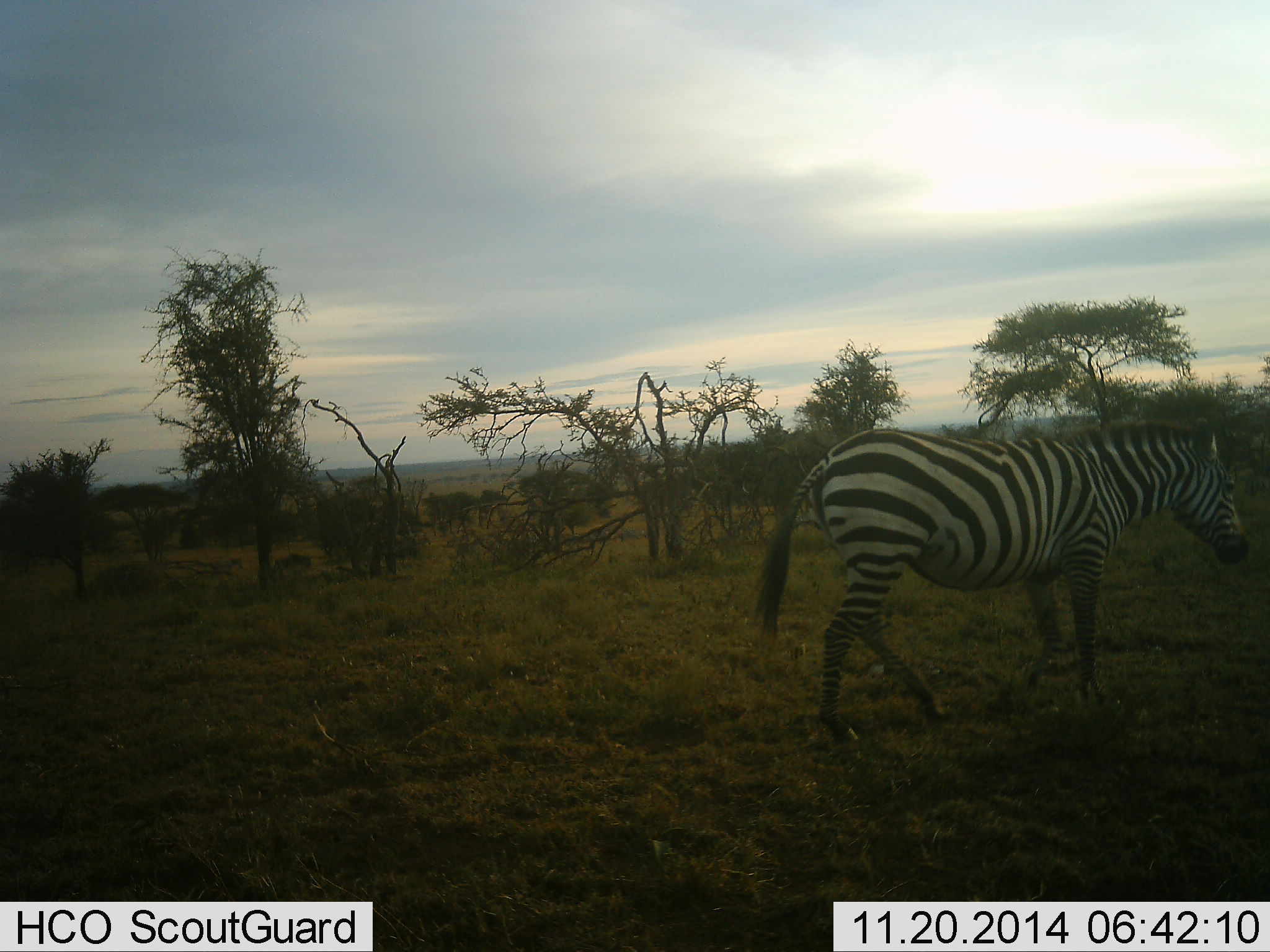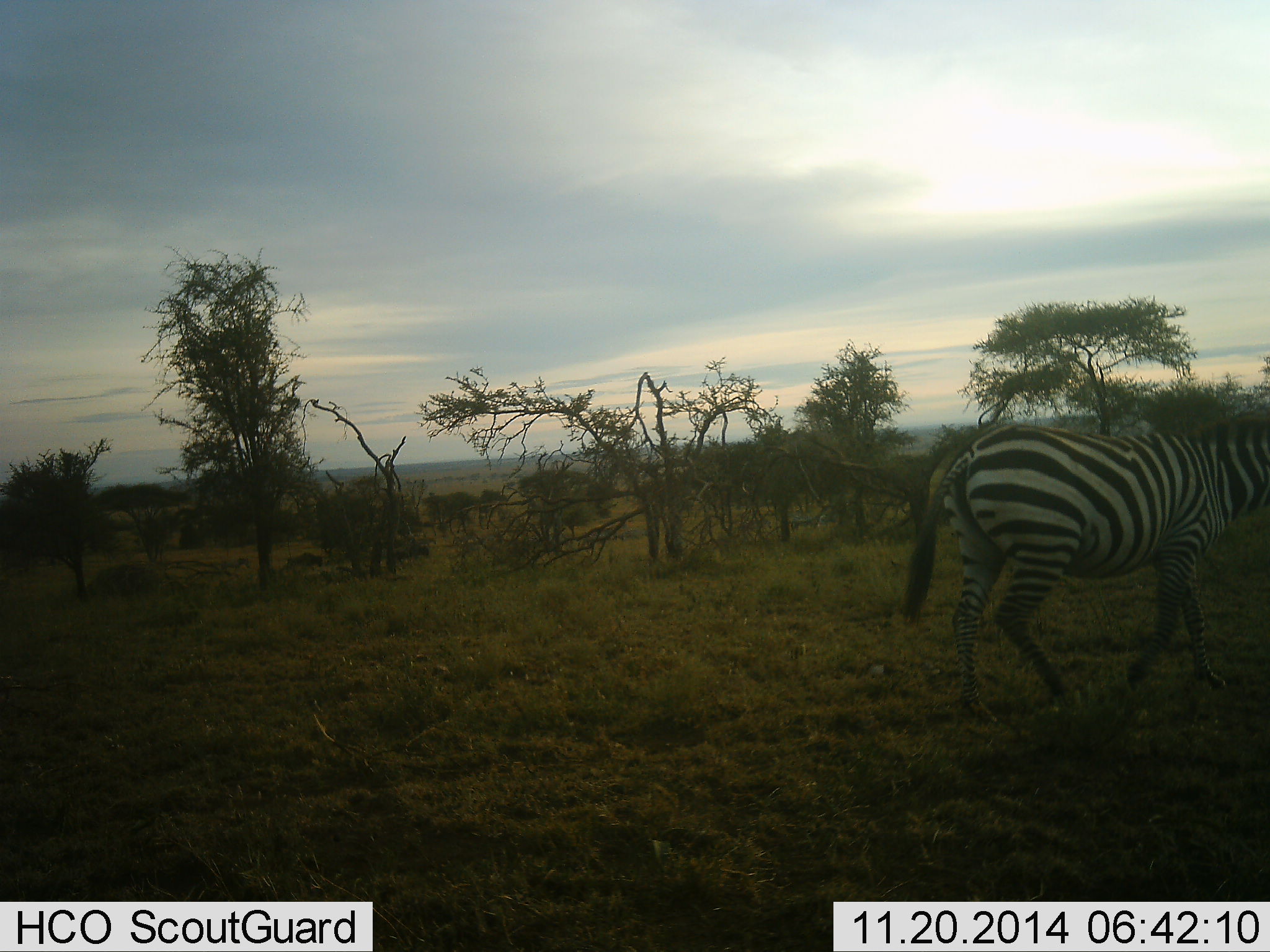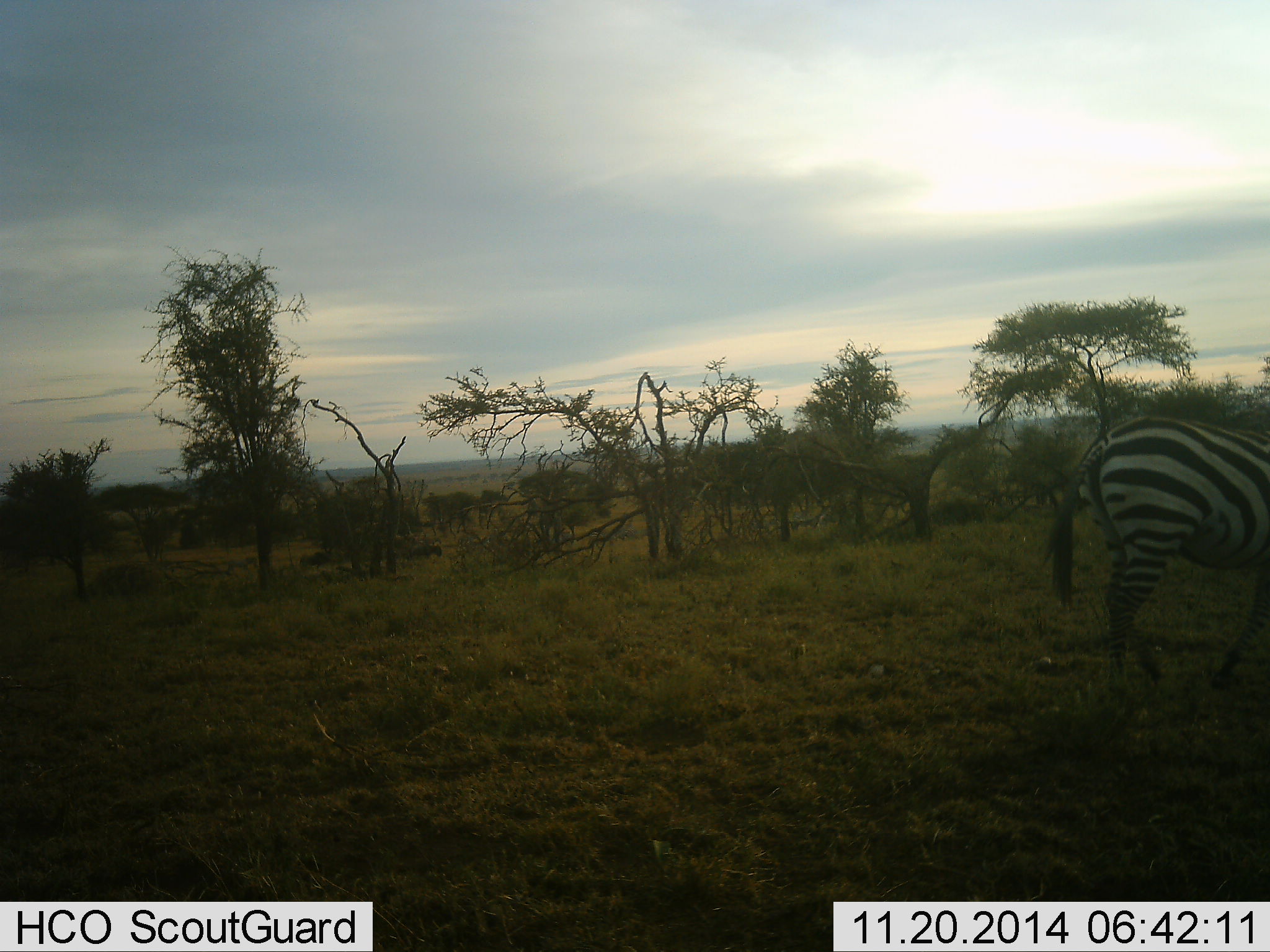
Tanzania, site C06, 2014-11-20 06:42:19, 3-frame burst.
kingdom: Animalia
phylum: Chordata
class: Mammalia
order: Perissodactyla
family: Equidae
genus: Equus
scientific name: Equus quagga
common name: plains zebra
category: zebra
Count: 1.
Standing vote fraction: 0%.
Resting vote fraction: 0%.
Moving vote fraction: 100%.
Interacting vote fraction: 0%.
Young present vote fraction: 0%.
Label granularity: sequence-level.